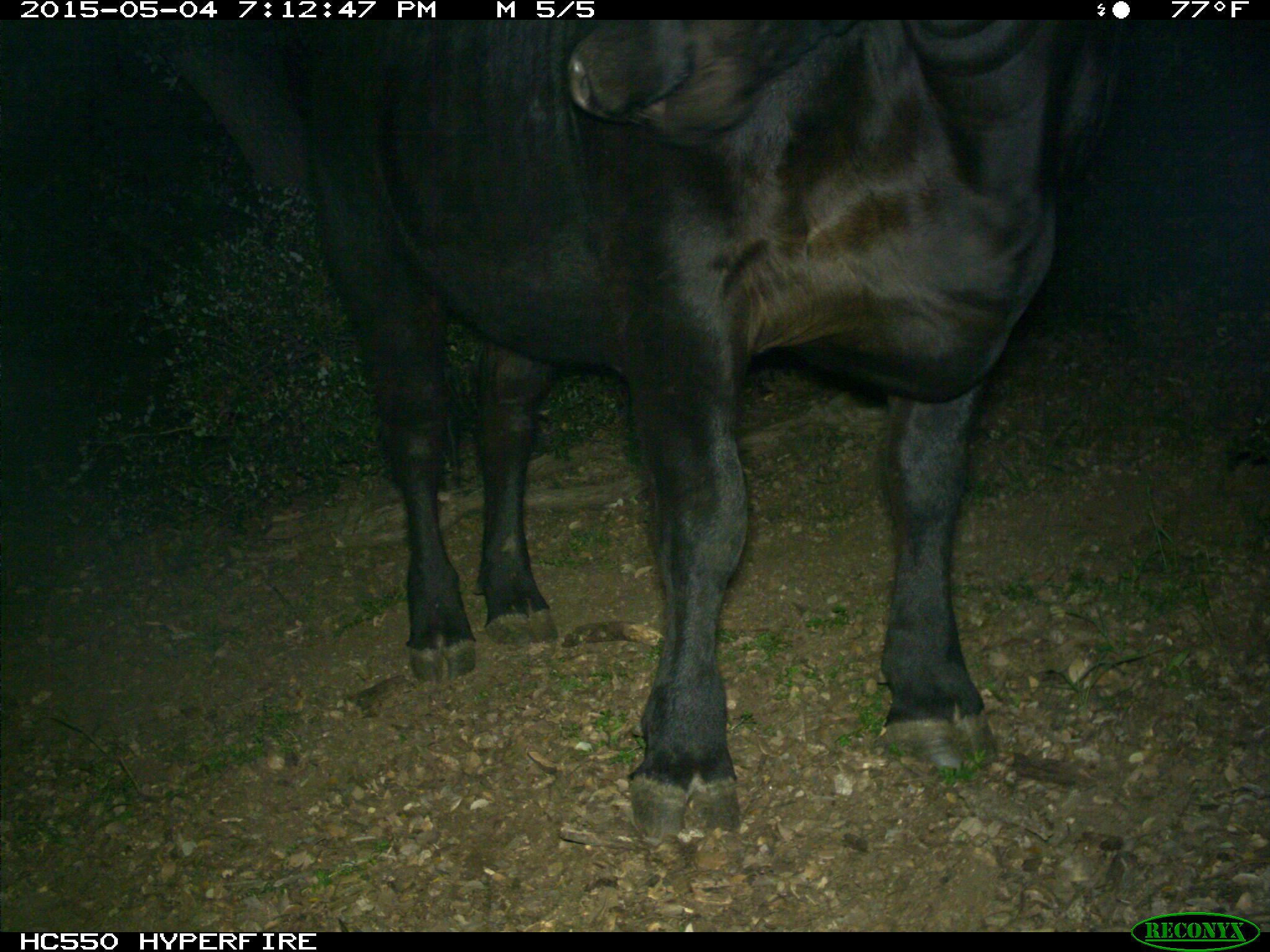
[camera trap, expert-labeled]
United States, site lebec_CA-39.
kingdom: Animalia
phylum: Chordata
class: Mammalia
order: Artiodactyla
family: Bovidae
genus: Bos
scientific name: Bos taurus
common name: domestic cow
Bos taurus (domestic cow).